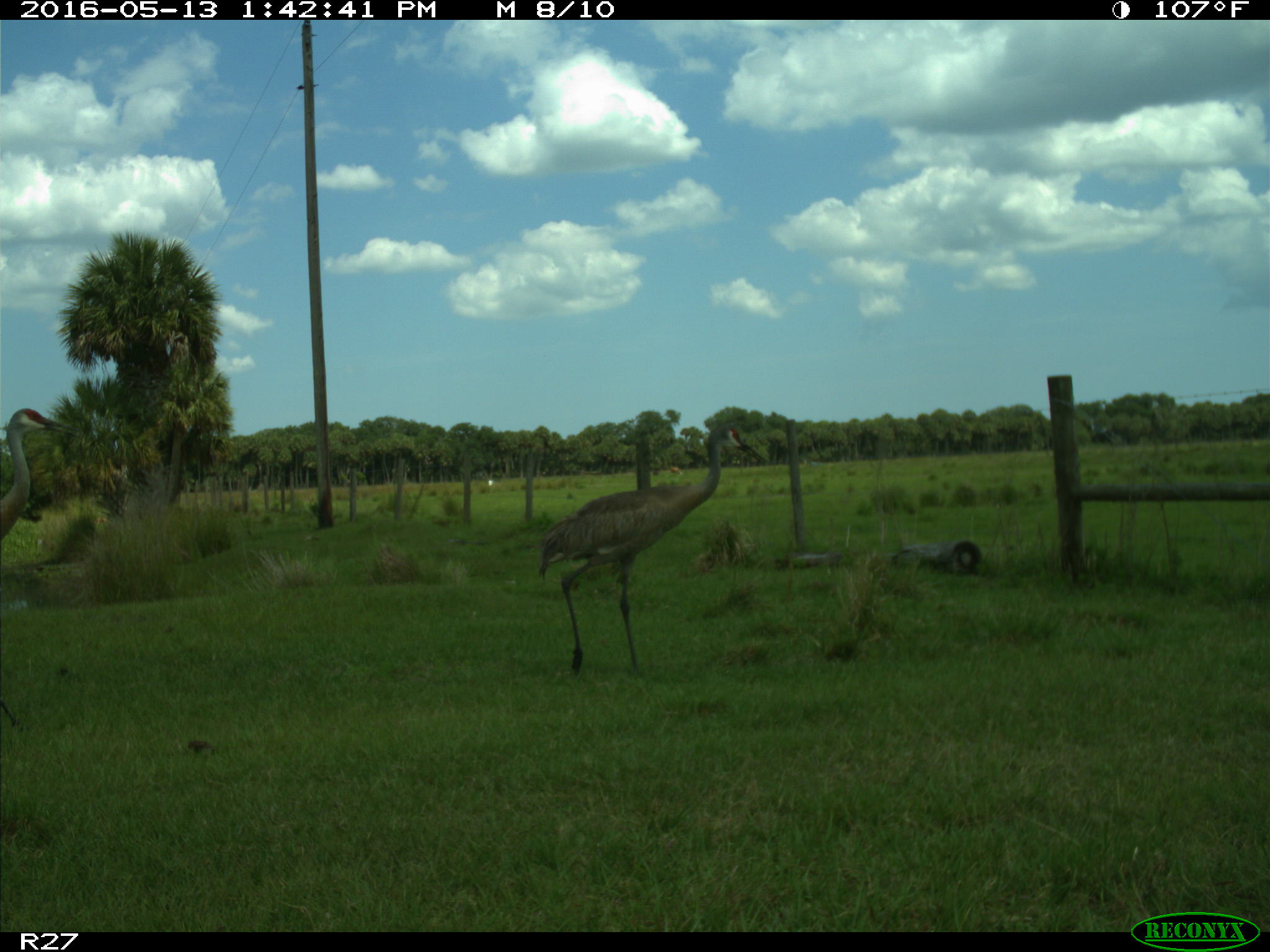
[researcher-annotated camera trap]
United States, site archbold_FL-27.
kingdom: Animalia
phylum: Chordata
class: Aves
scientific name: Aves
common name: birds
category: unidentified bird